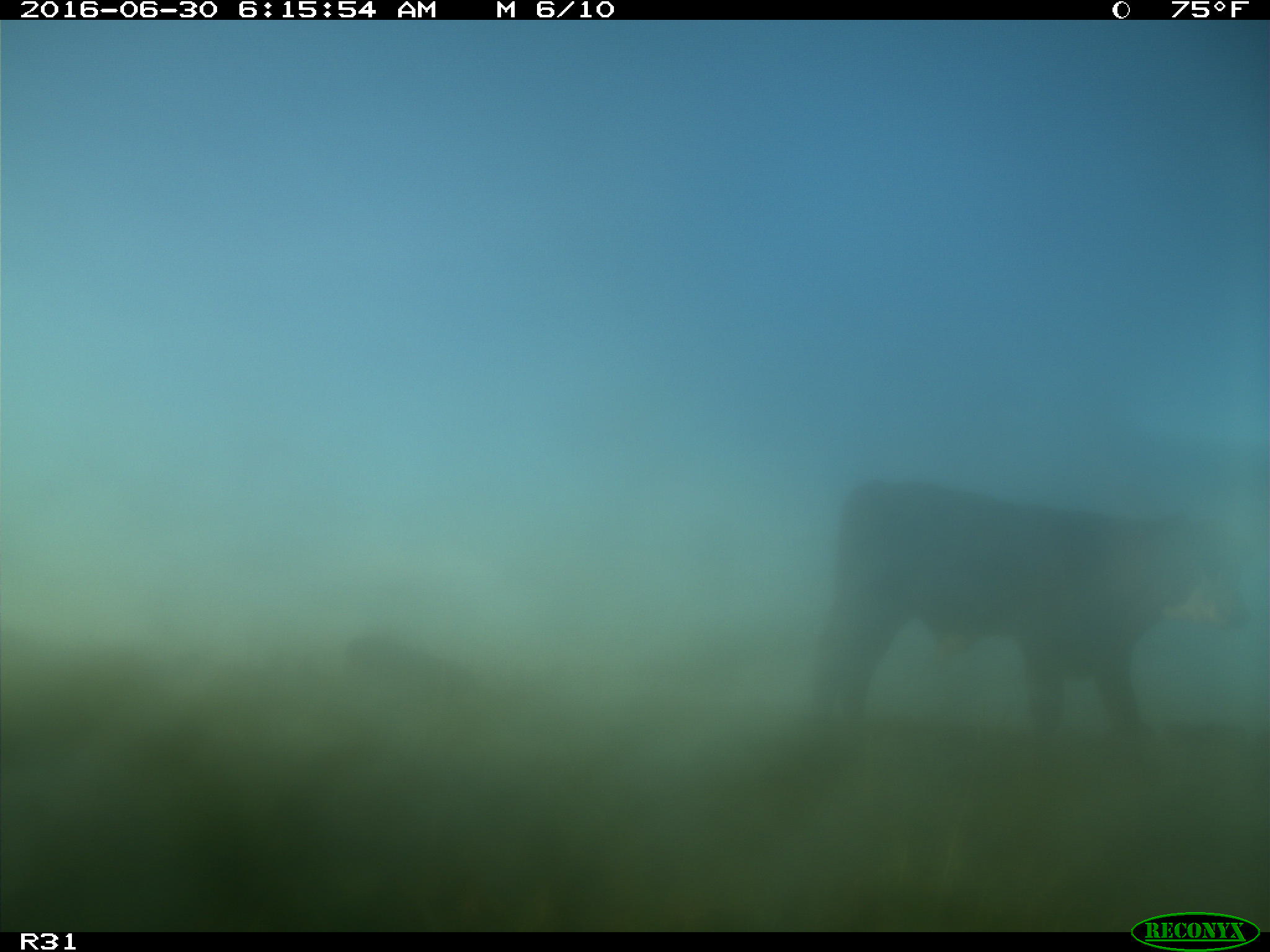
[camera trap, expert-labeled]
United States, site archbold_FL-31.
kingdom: Animalia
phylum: Chordata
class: Mammalia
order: Artiodactyla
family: Bovidae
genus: Bos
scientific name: Bos taurus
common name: domestic cow